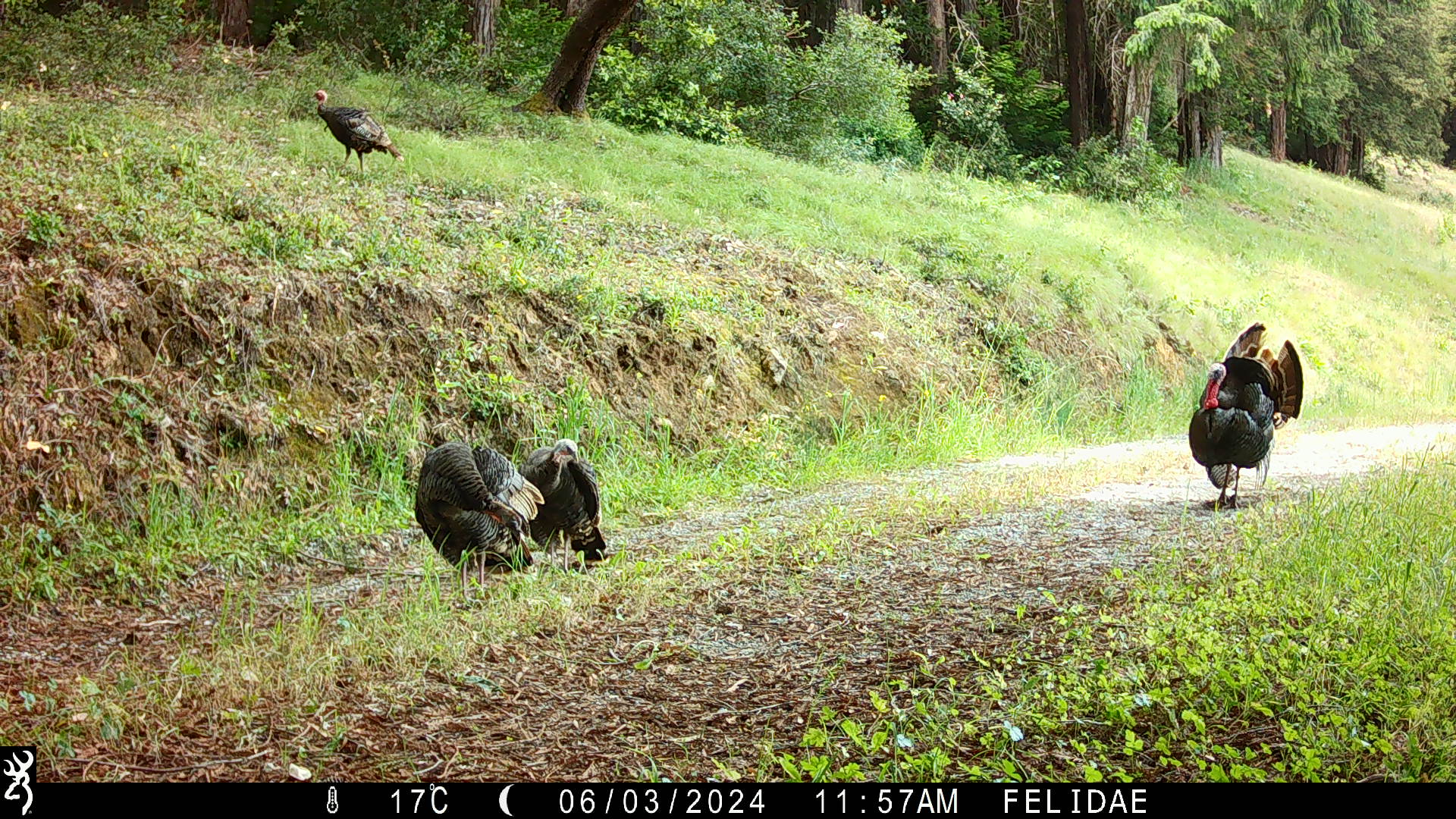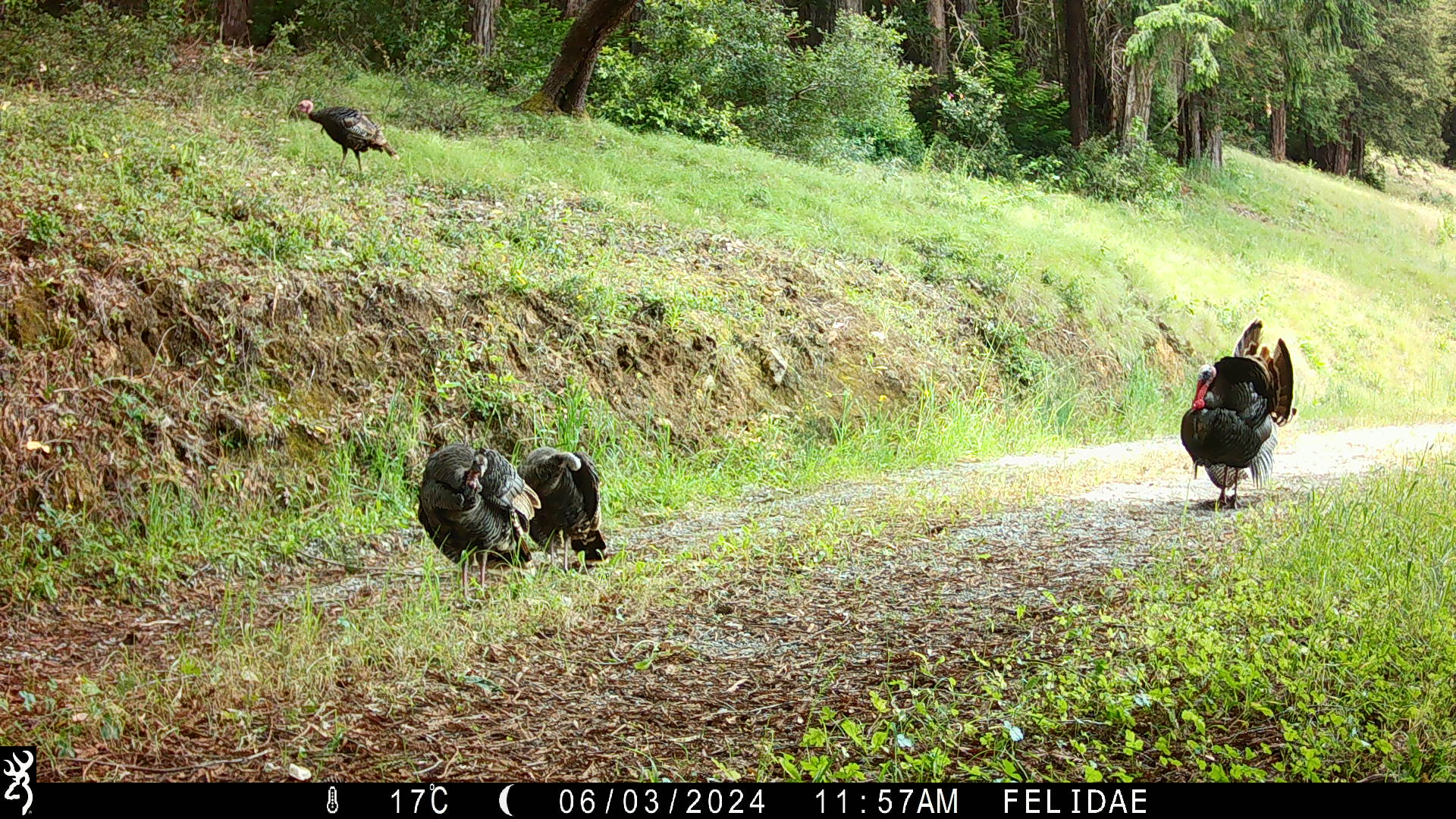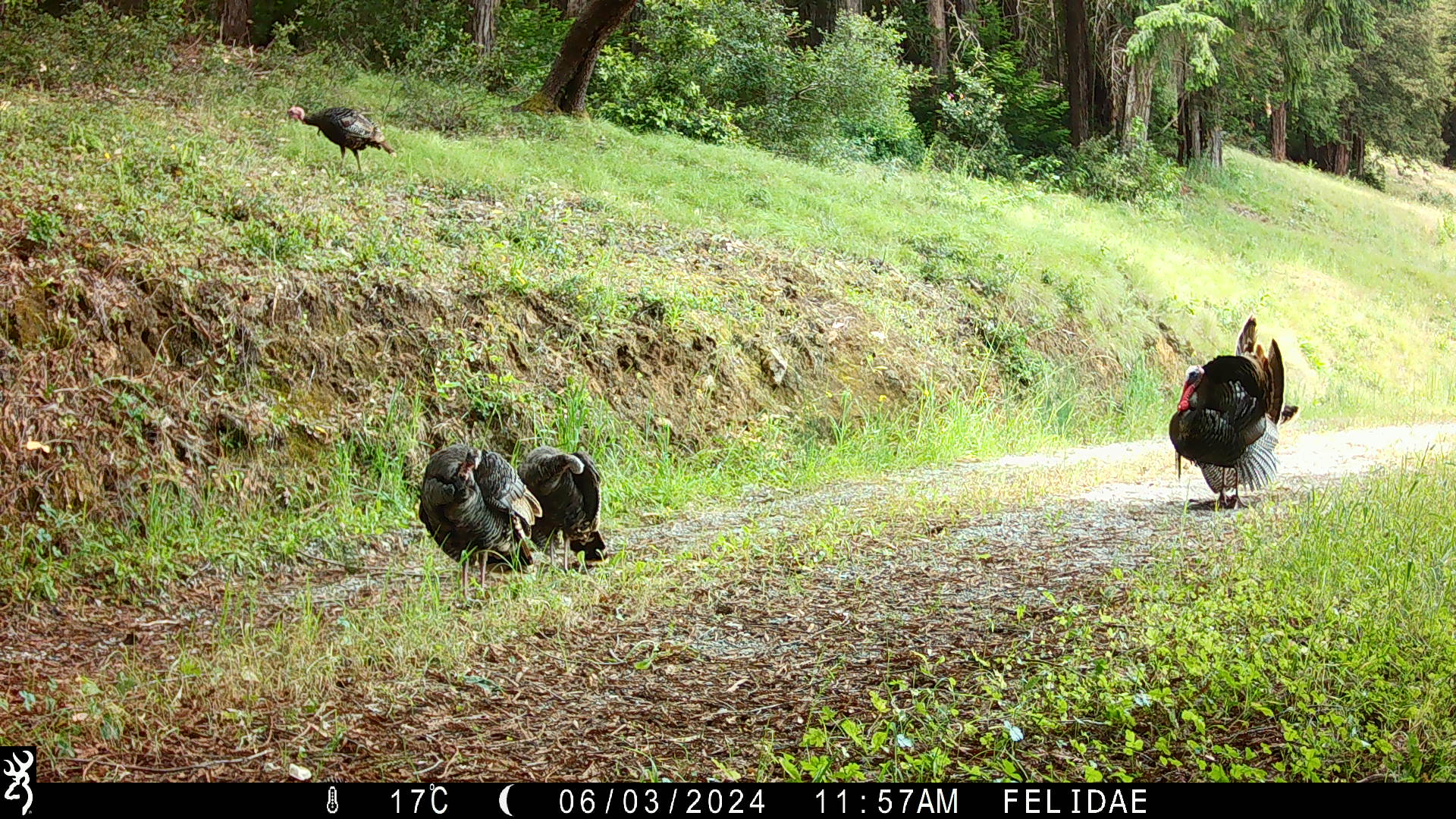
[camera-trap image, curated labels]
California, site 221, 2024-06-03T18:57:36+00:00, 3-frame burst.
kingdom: Animalia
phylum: Chordata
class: Aves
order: Galliformes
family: Phasianidae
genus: Meleagris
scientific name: Meleagris gallopavo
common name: turkey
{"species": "turkey (Meleagris gallopavo)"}